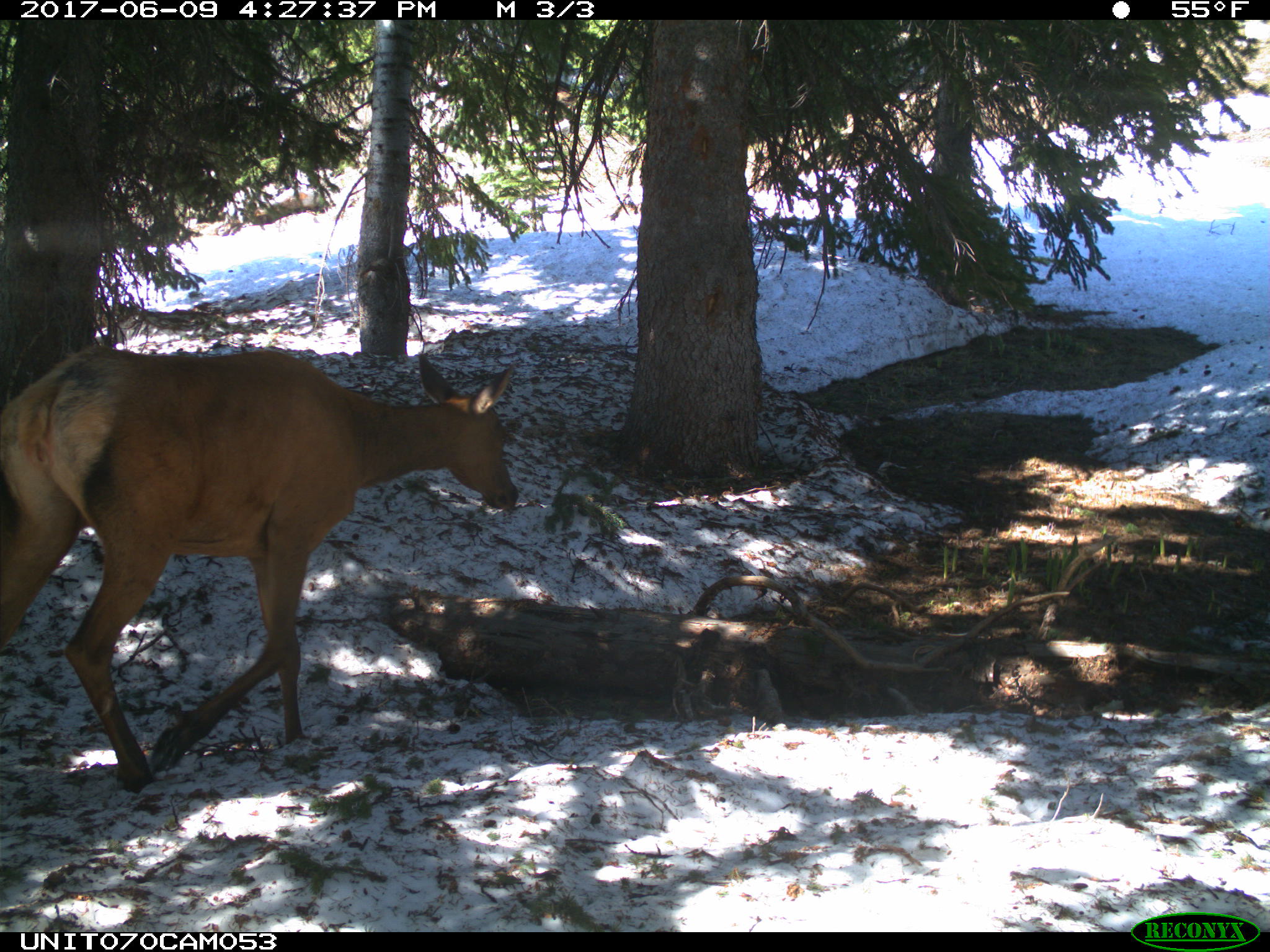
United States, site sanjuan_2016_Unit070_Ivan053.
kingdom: Animalia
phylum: Chordata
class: Mammalia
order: Artiodactyla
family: Cervidae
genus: Cervus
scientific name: Cervus elaphus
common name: red deer